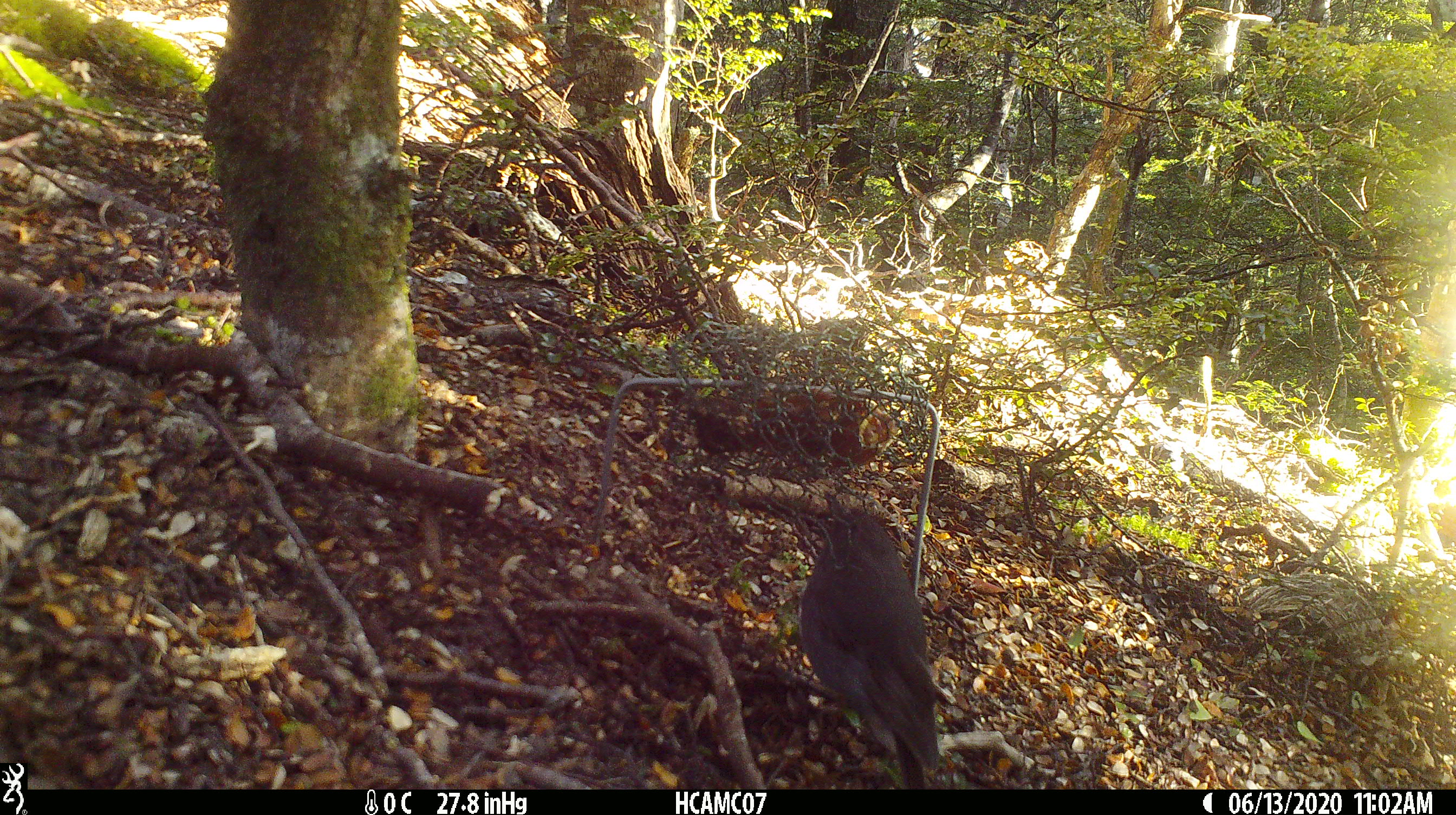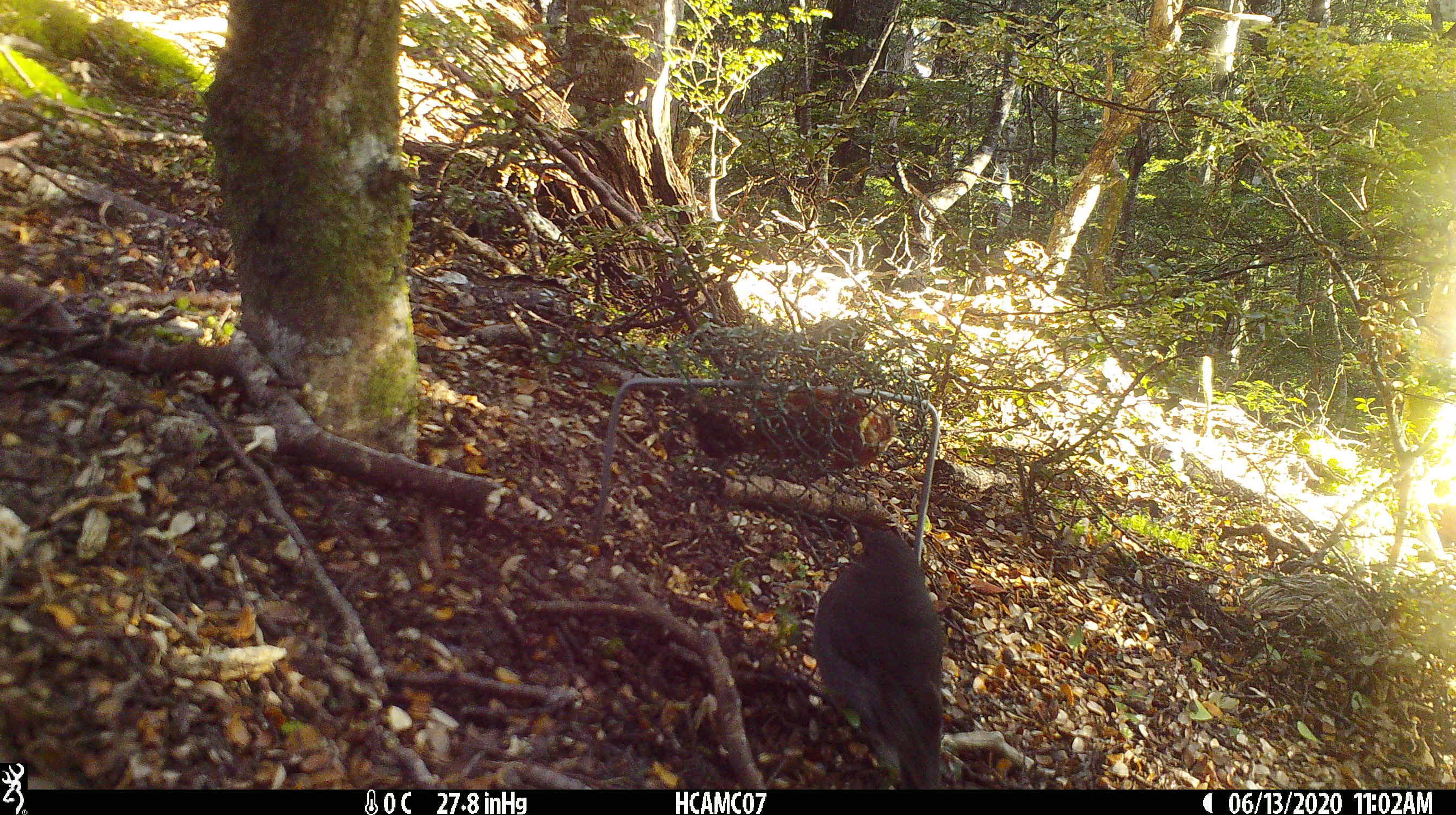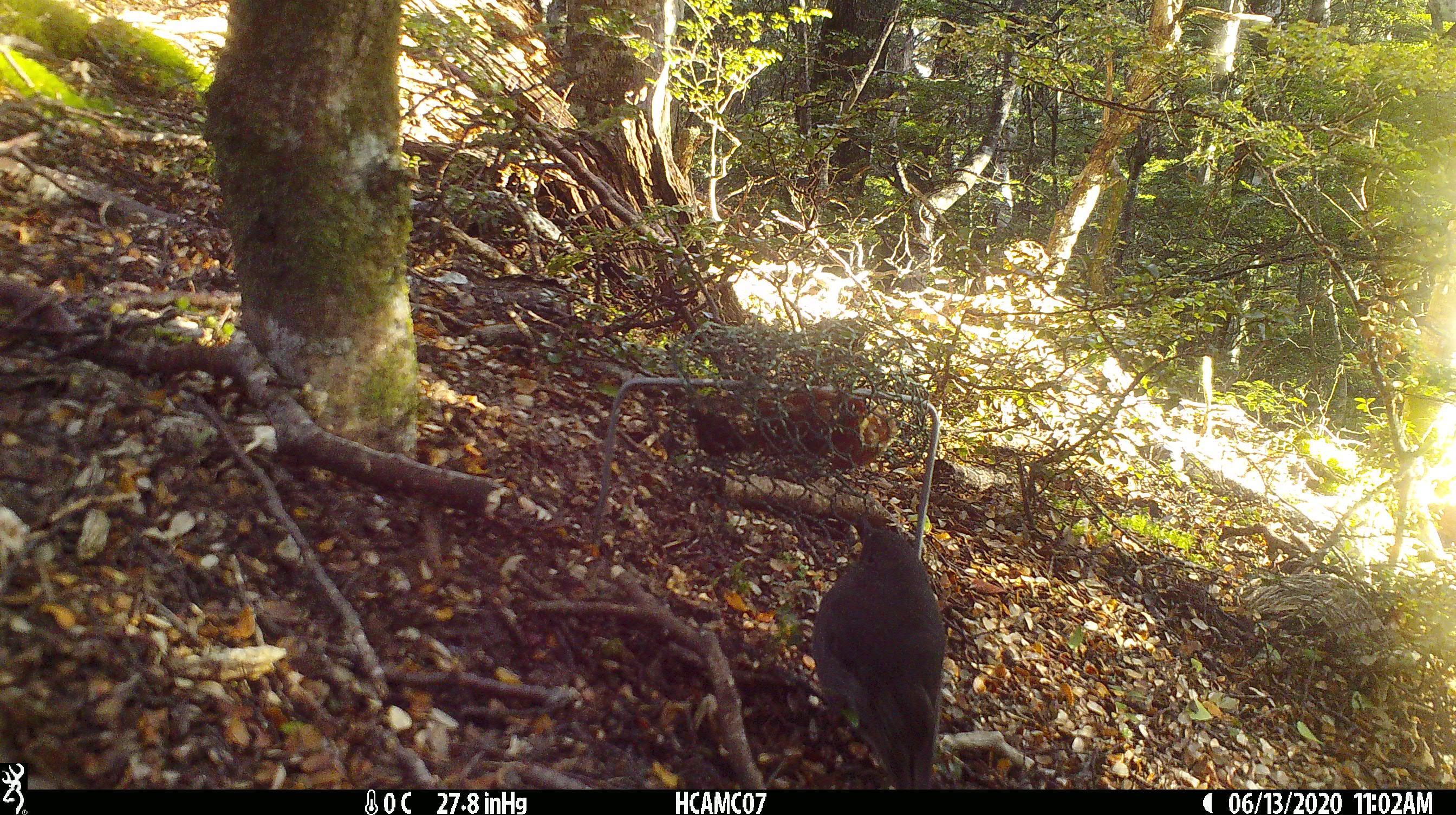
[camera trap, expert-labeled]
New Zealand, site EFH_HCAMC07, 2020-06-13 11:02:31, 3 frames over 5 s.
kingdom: Animalia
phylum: Chordata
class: Aves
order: Passeriformes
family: Petroicidae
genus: Petroica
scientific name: Petroica australis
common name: new zealand robin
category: robin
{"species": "robin (new zealand robin) (Petroica australis)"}